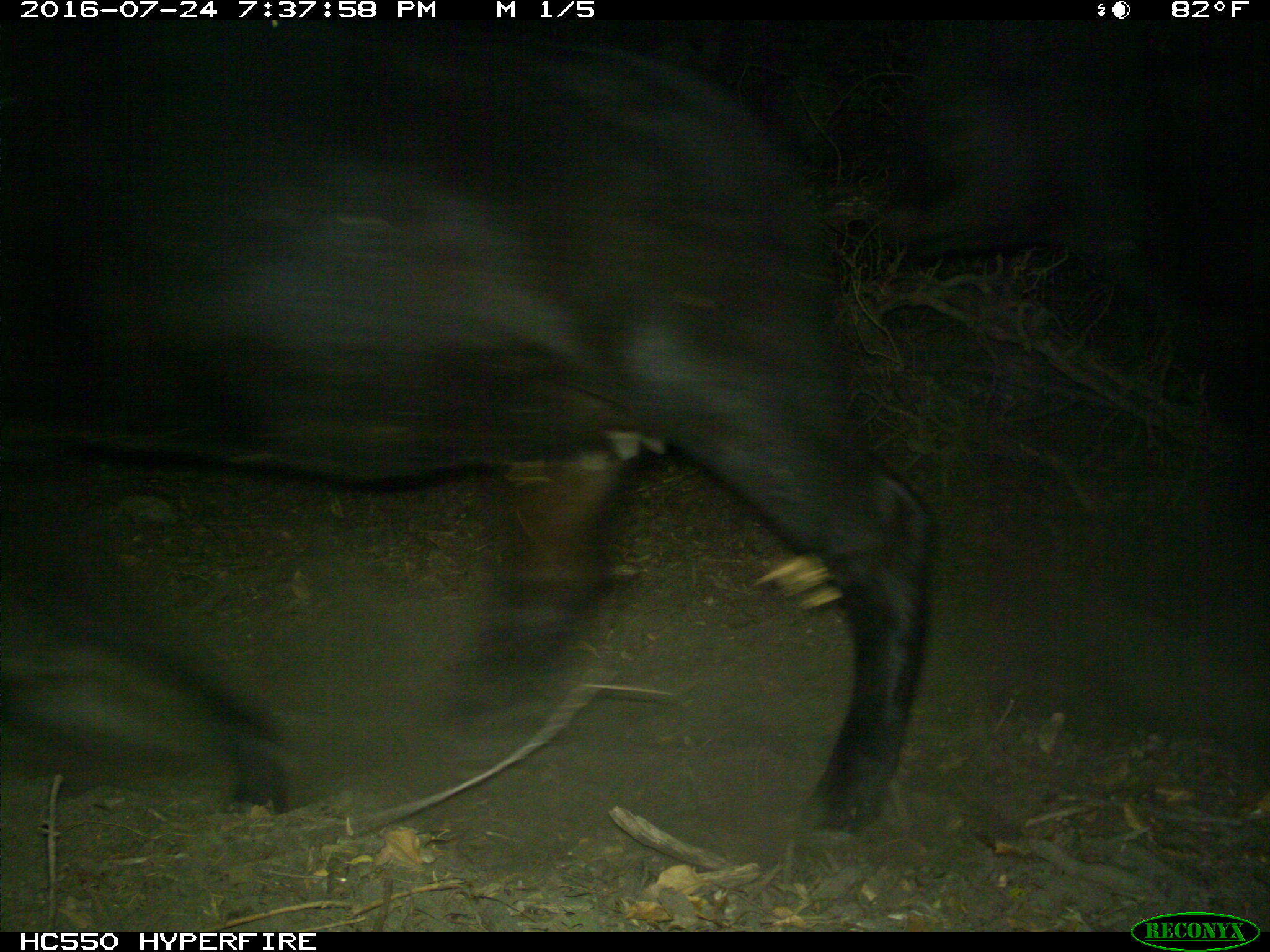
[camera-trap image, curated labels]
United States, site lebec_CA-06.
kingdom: Animalia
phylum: Chordata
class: Mammalia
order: Artiodactyla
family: Bovidae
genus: Bos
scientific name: Bos taurus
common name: domestic cow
Bos taurus (domestic cow).